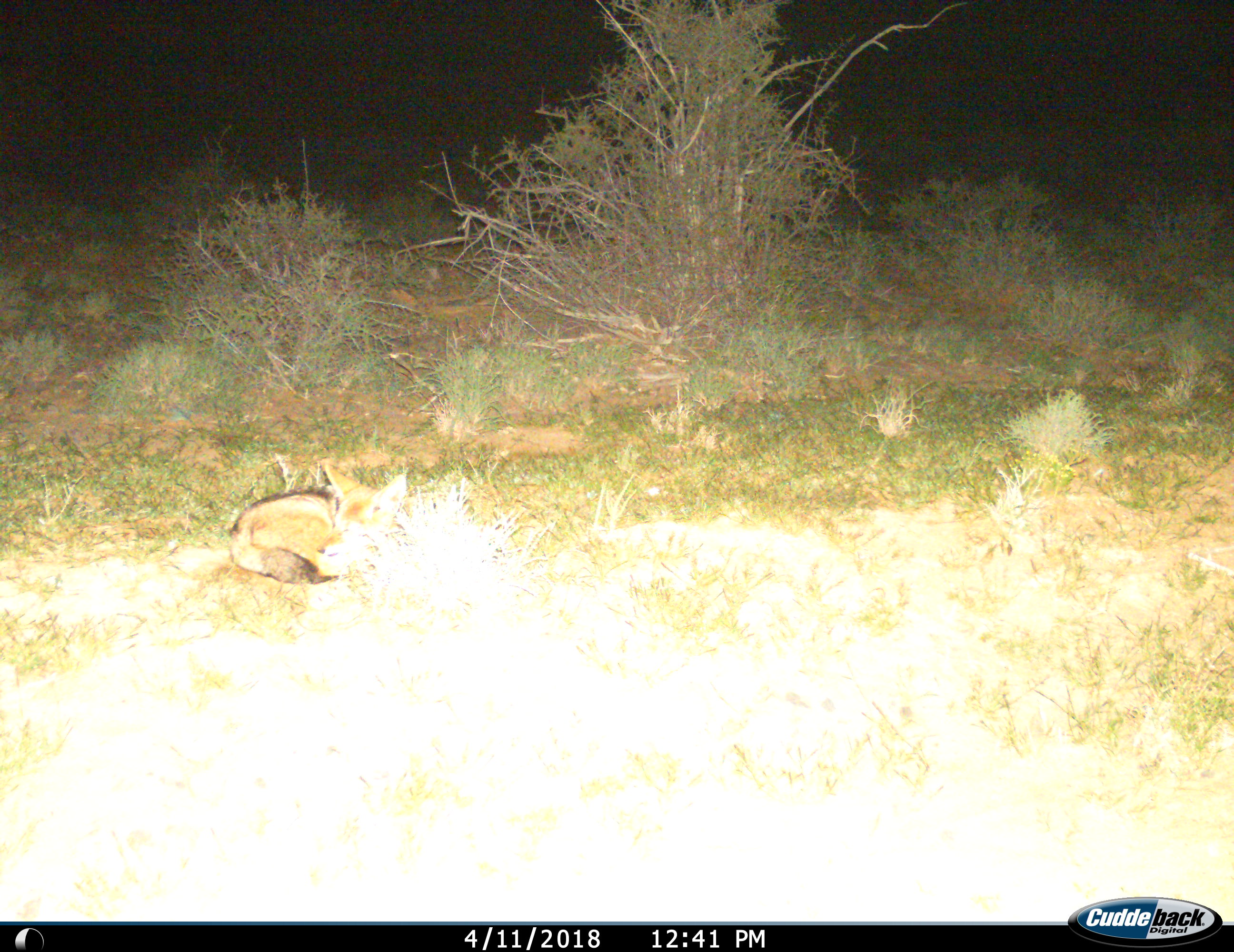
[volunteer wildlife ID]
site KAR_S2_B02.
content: unidentified animal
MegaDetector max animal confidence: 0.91